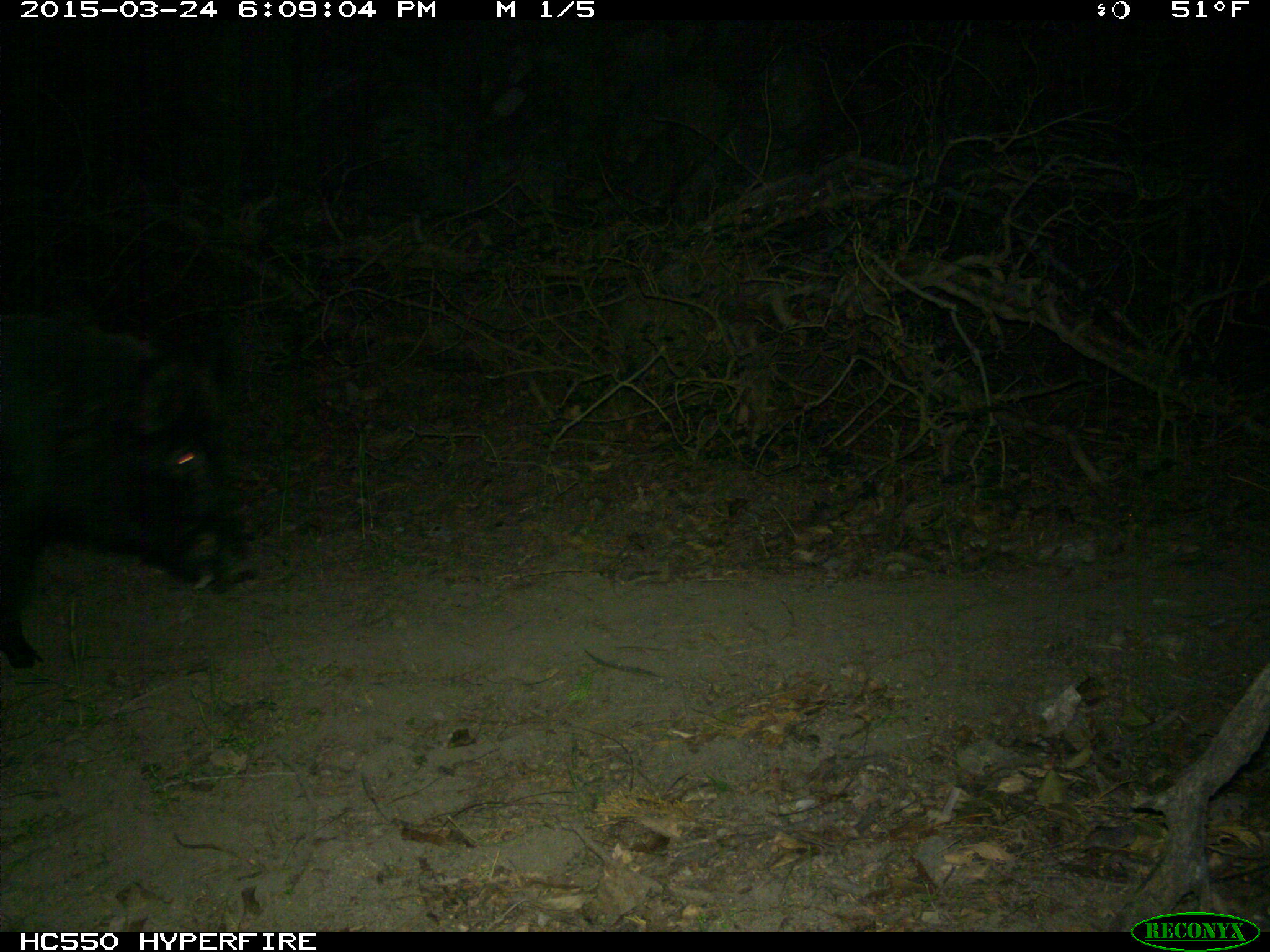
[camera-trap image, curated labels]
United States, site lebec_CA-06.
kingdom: Animalia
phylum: Chordata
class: Mammalia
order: Artiodactyla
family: Suidae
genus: Sus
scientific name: Sus scrofa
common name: wild boar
Sus scrofa (wild boar).